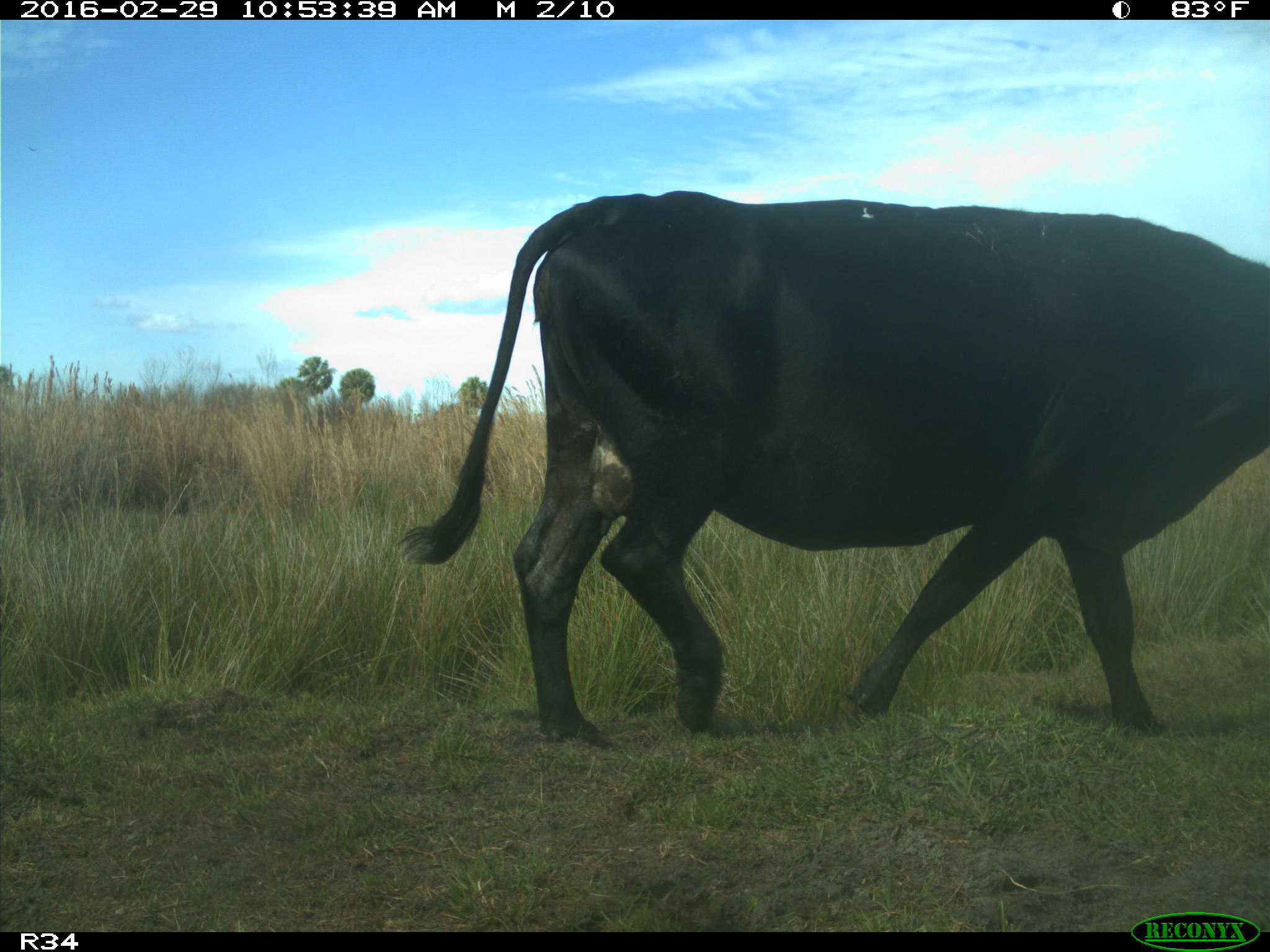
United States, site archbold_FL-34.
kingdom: Animalia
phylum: Chordata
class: Mammalia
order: Artiodactyla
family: Bovidae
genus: Bos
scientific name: Bos taurus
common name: domestic cow